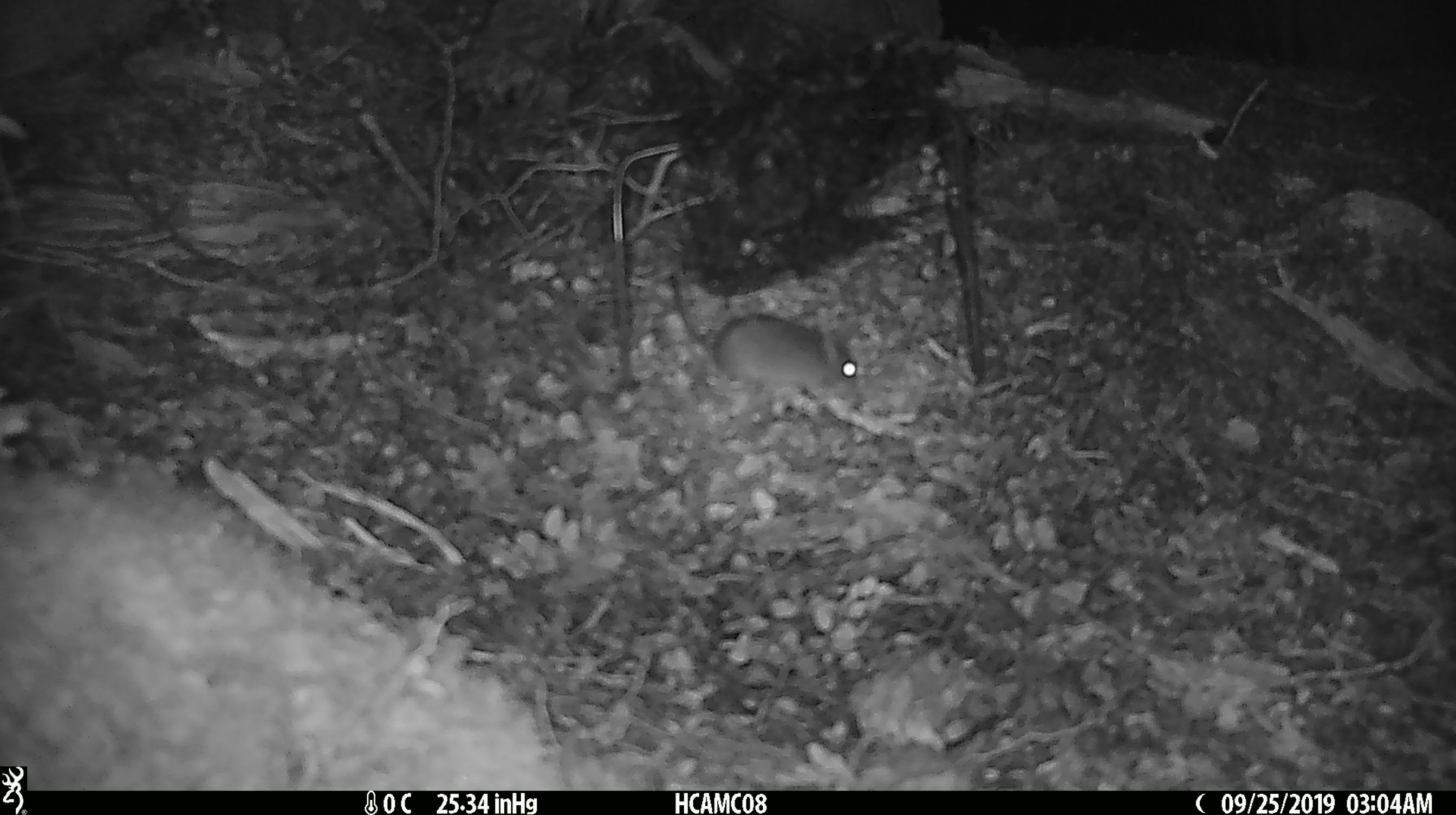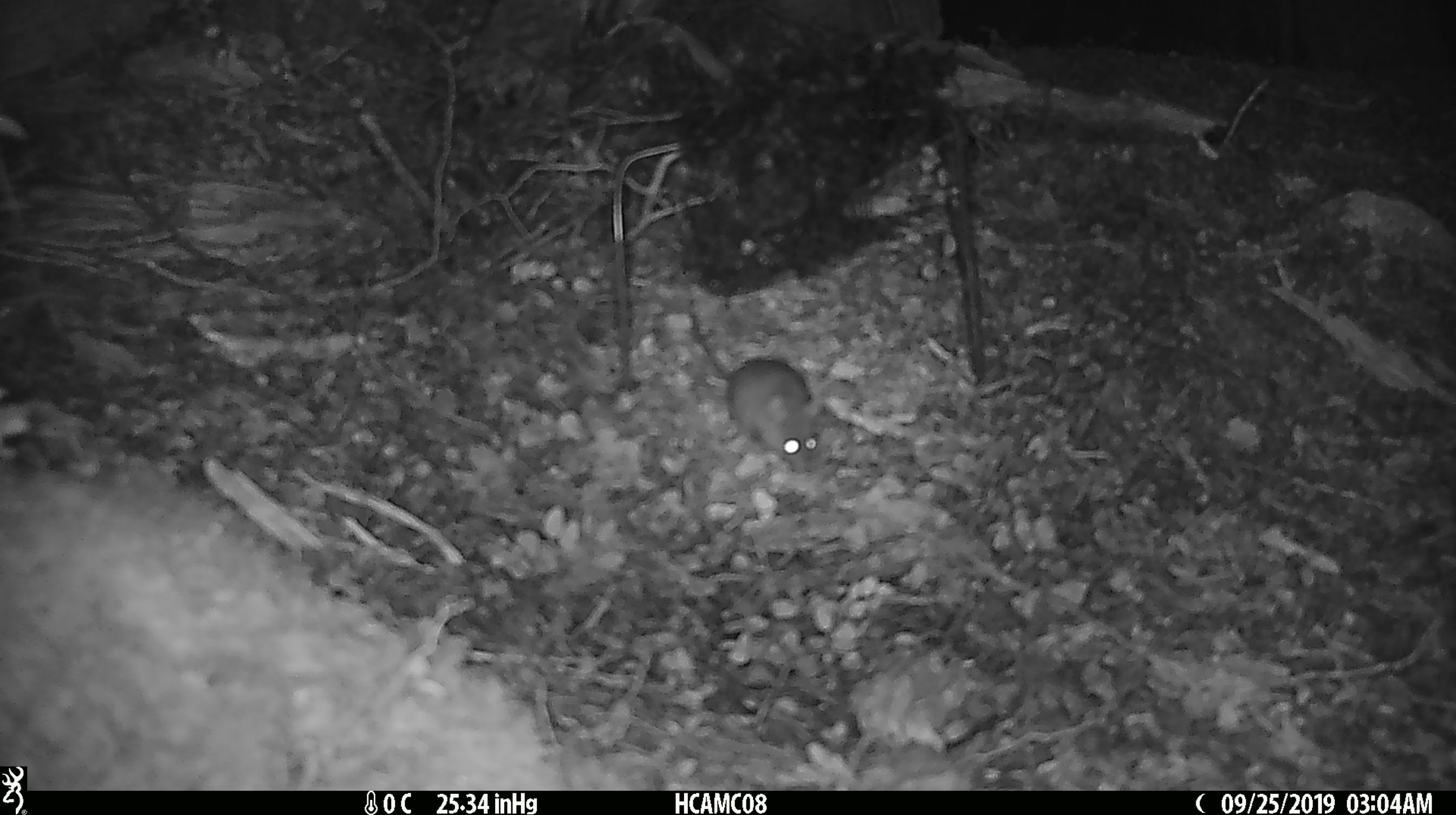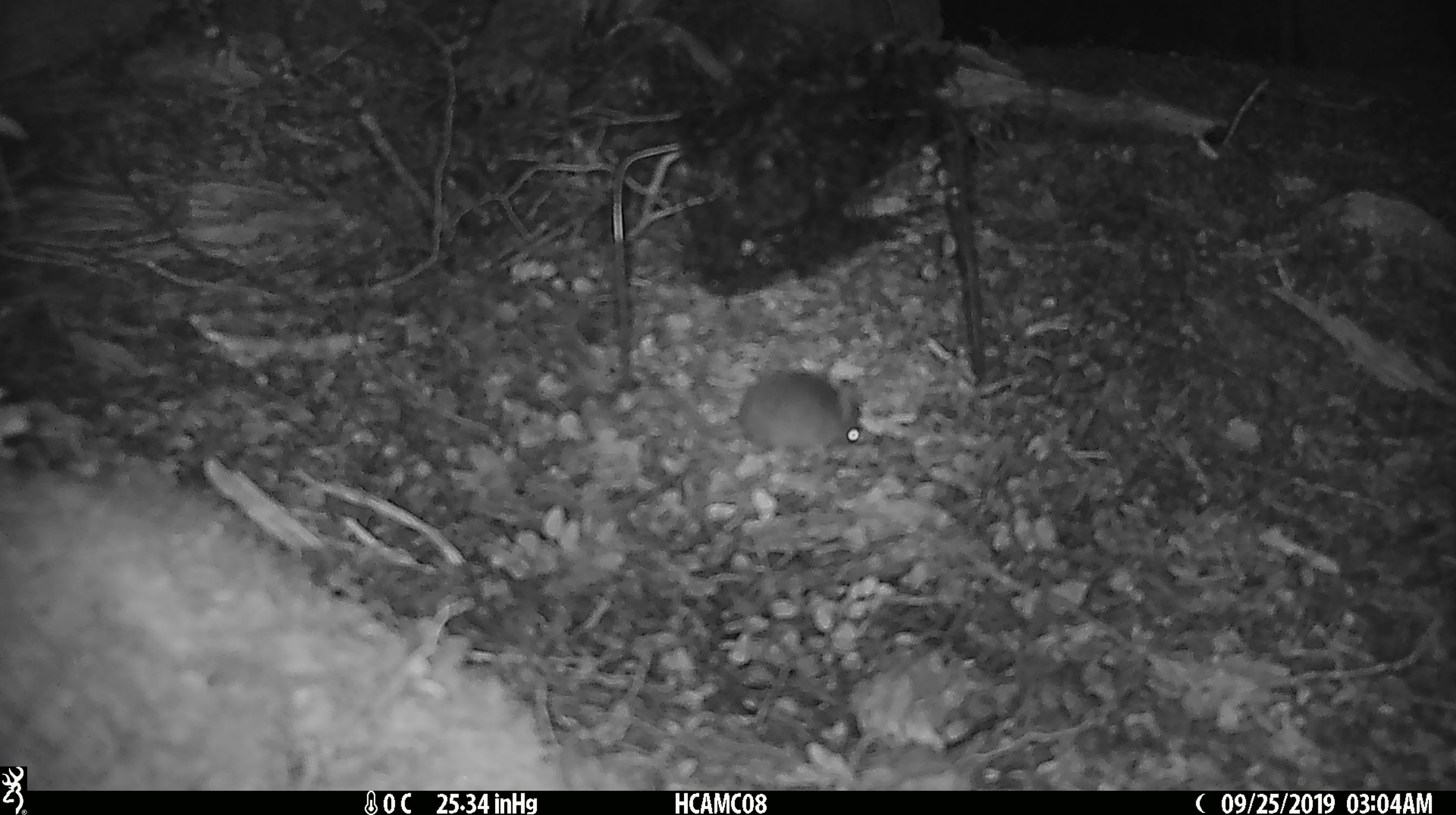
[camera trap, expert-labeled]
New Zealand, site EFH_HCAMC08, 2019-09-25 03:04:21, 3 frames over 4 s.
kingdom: Animalia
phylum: Chordata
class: Mammalia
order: Rodentia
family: Muridae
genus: Mus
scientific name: Mus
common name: mouse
Mouse (Mus).